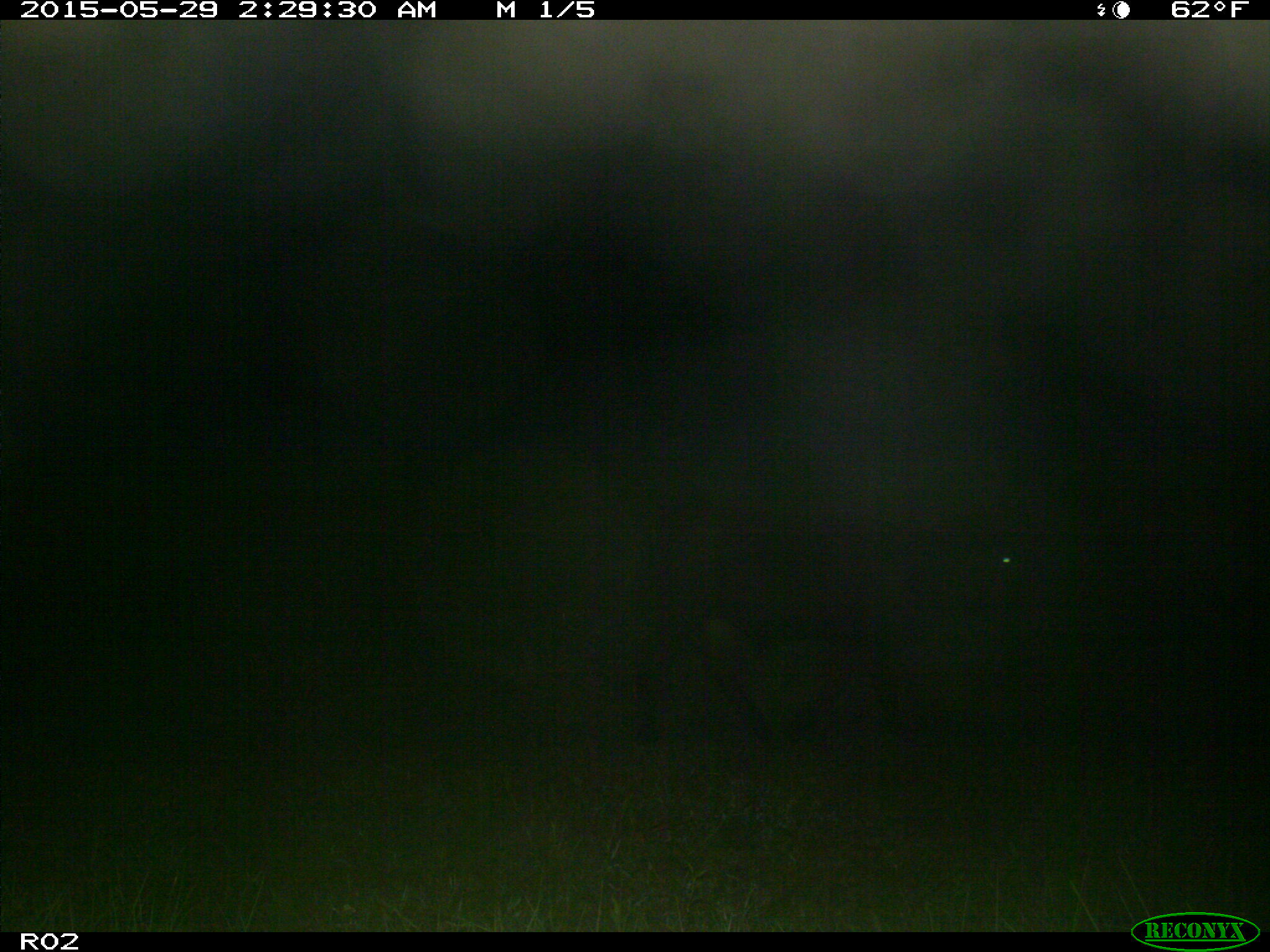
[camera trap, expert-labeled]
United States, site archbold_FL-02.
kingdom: Animalia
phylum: Chordata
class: Mammalia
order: Artiodactyla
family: Bovidae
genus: Bos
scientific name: Bos taurus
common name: domestic cow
Bos taurus (domestic cow).